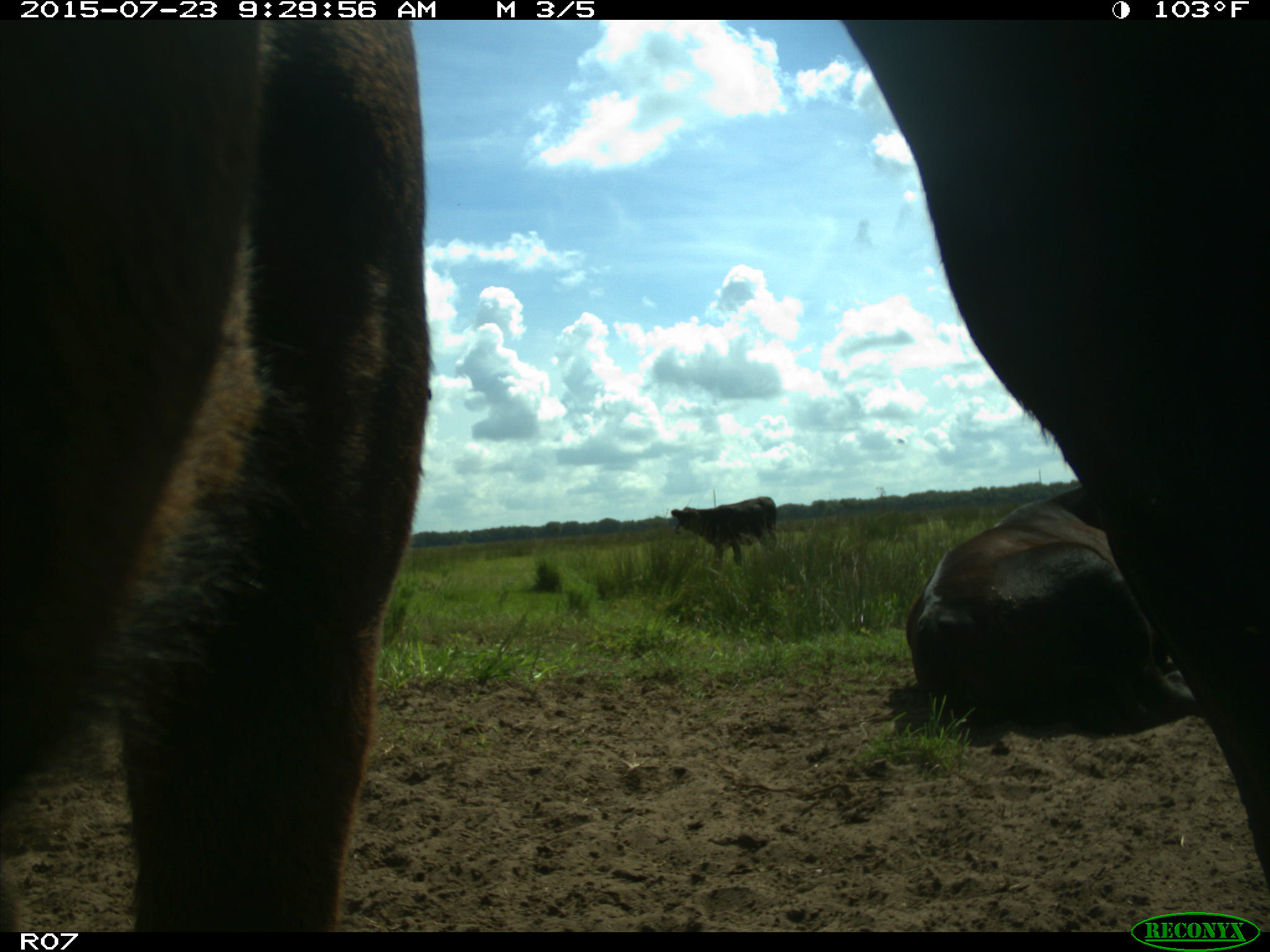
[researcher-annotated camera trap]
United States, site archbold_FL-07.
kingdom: Animalia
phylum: Chordata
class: Mammalia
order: Artiodactyla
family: Bovidae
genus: Bos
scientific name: Bos taurus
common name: domestic cow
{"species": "Bos taurus (domestic cow)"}